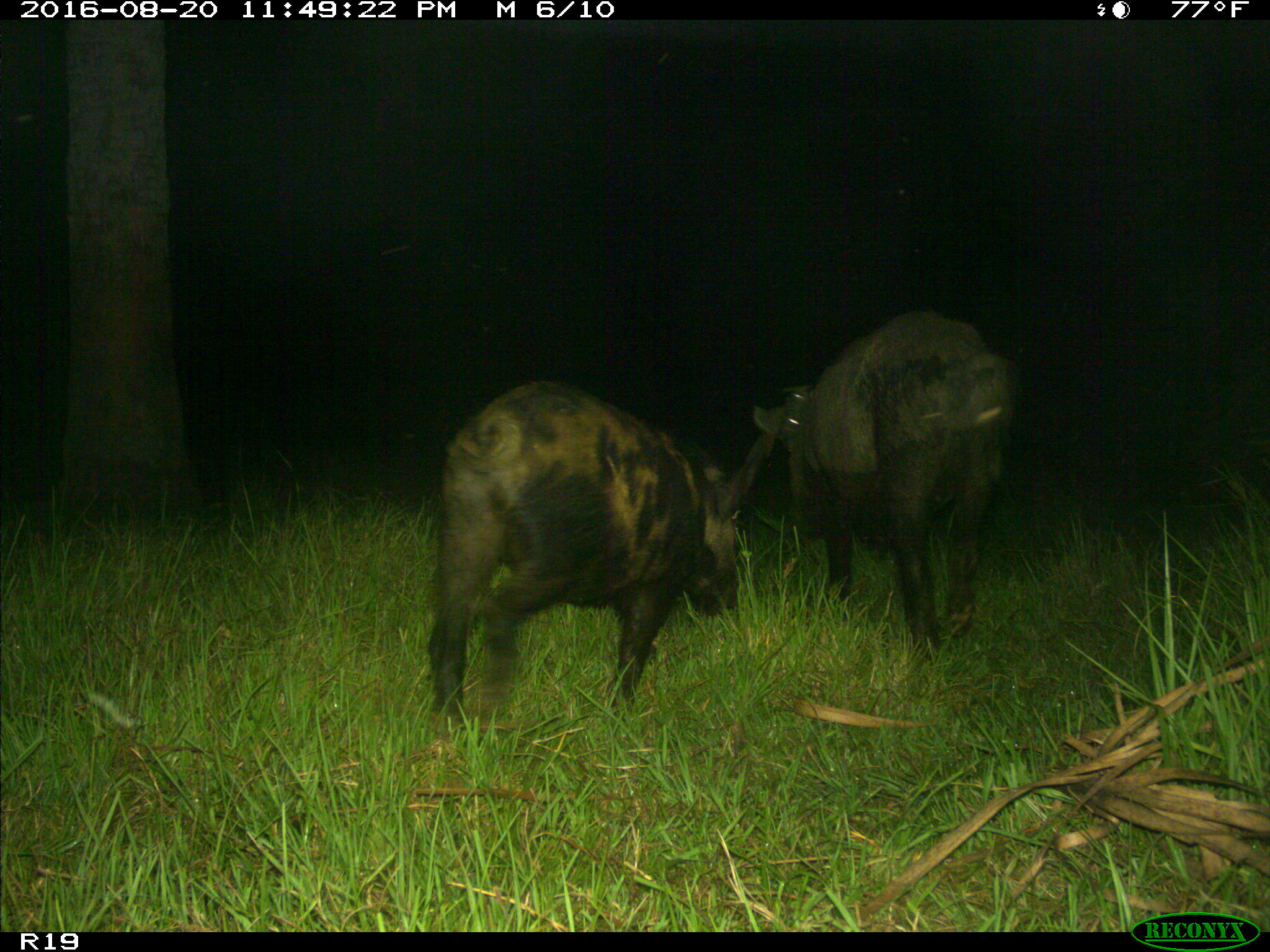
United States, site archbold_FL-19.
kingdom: Animalia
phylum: Chordata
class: Mammalia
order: Artiodactyla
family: Suidae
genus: Sus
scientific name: Sus scrofa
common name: wild boar